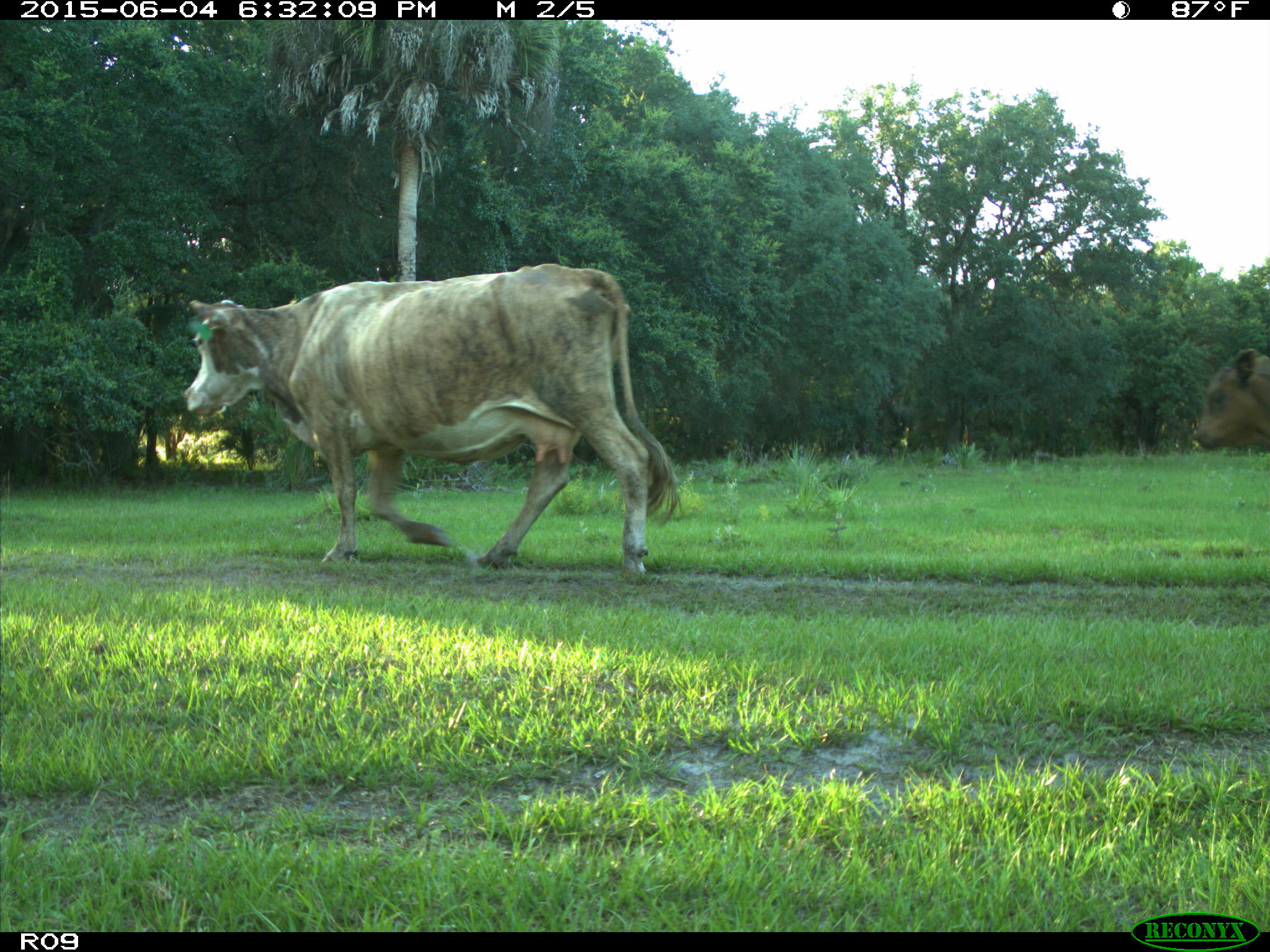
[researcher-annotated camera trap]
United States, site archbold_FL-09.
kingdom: Animalia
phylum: Chordata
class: Mammalia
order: Artiodactyla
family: Bovidae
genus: Bos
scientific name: Bos taurus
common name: domestic cow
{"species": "Bos taurus (domestic cow)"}